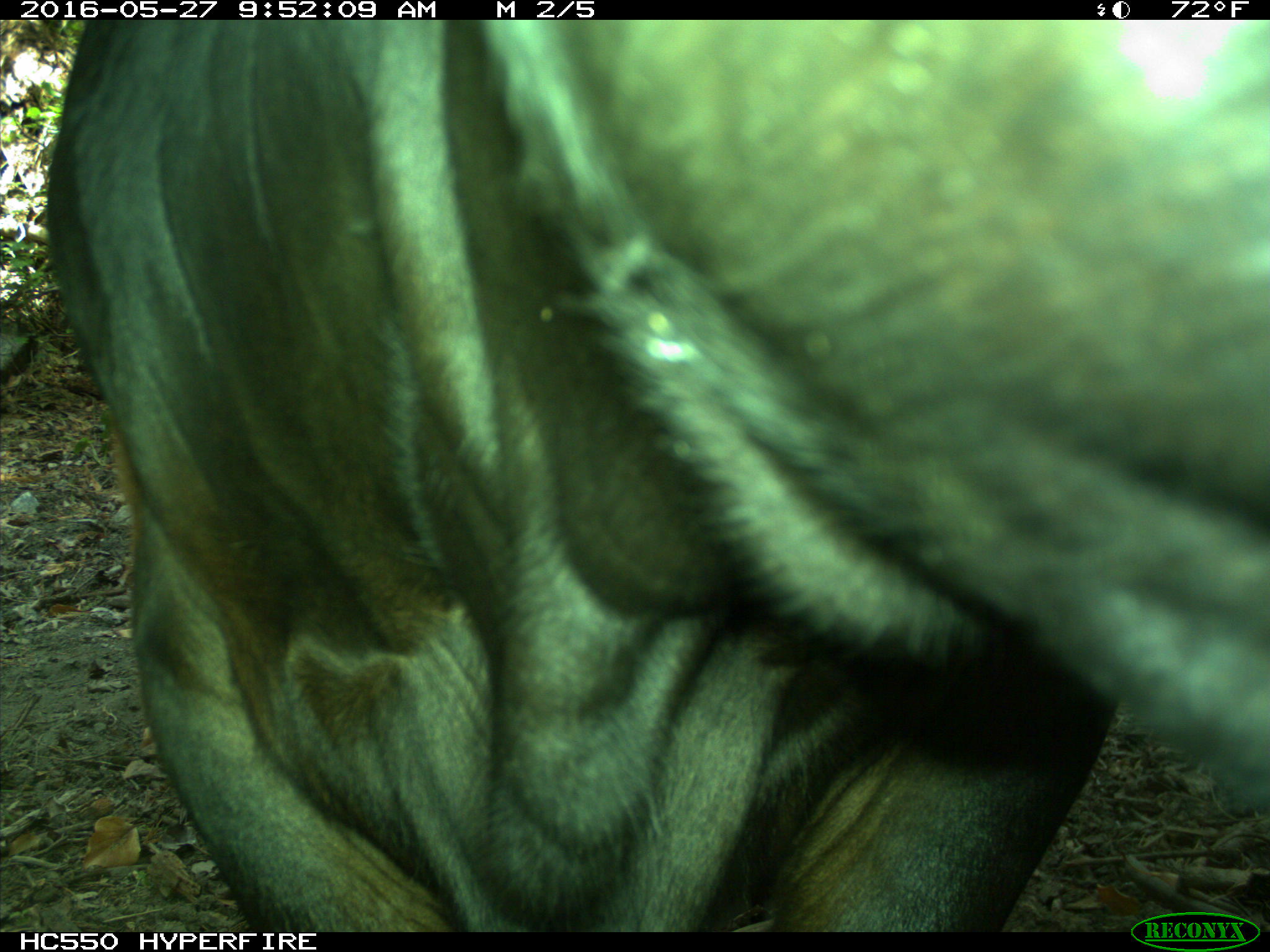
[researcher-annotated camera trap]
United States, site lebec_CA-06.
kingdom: Animalia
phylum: Chordata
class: Mammalia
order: Artiodactyla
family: Bovidae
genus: Bos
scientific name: Bos taurus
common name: domestic cow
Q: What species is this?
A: Bos taurus (domestic cow).